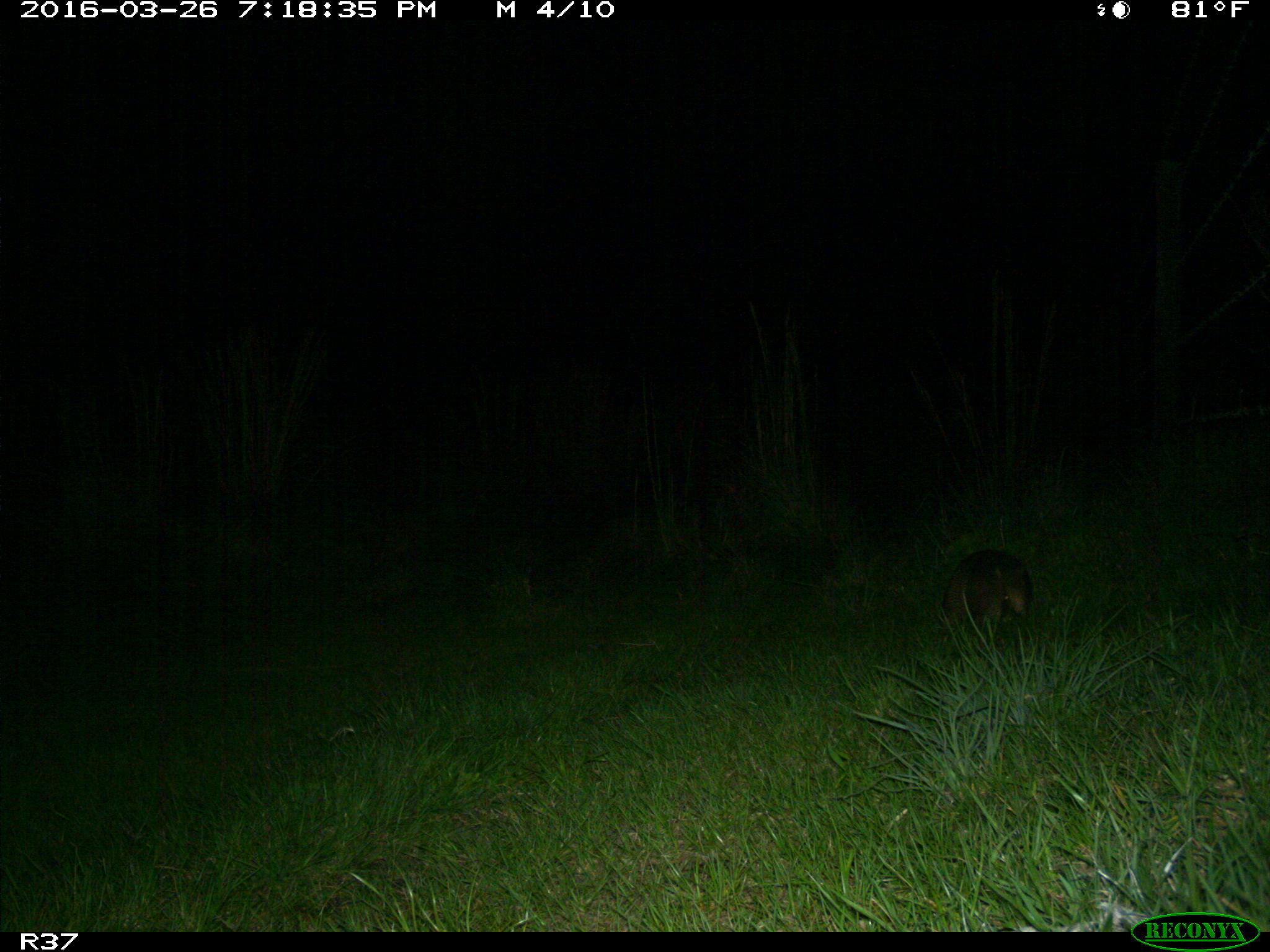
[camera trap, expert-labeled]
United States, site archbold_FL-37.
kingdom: Animalia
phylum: Chordata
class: Mammalia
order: Cingulata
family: Dasypodidae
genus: Dasypus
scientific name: Dasypus novemcinctus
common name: nine-banded armadillo